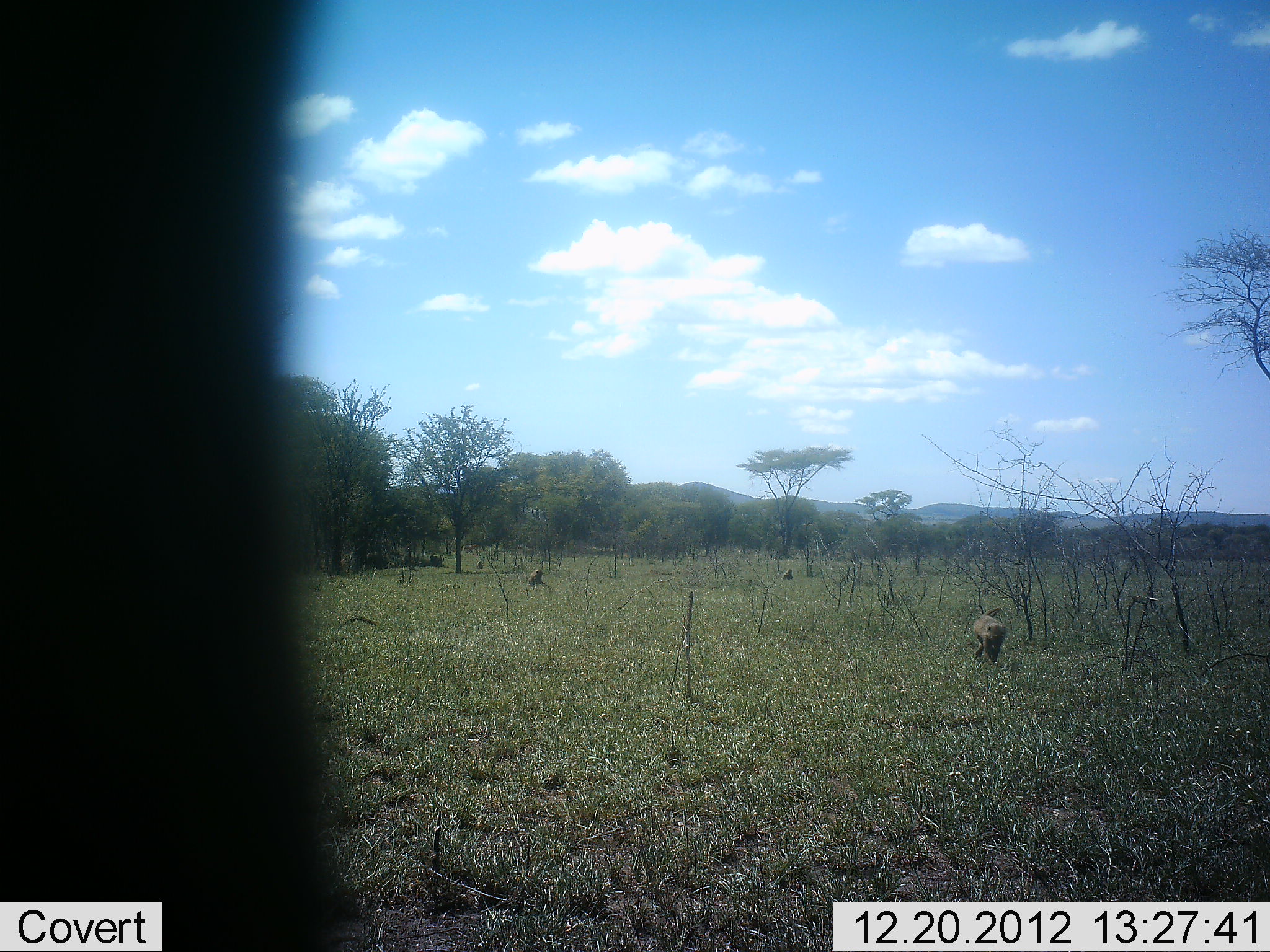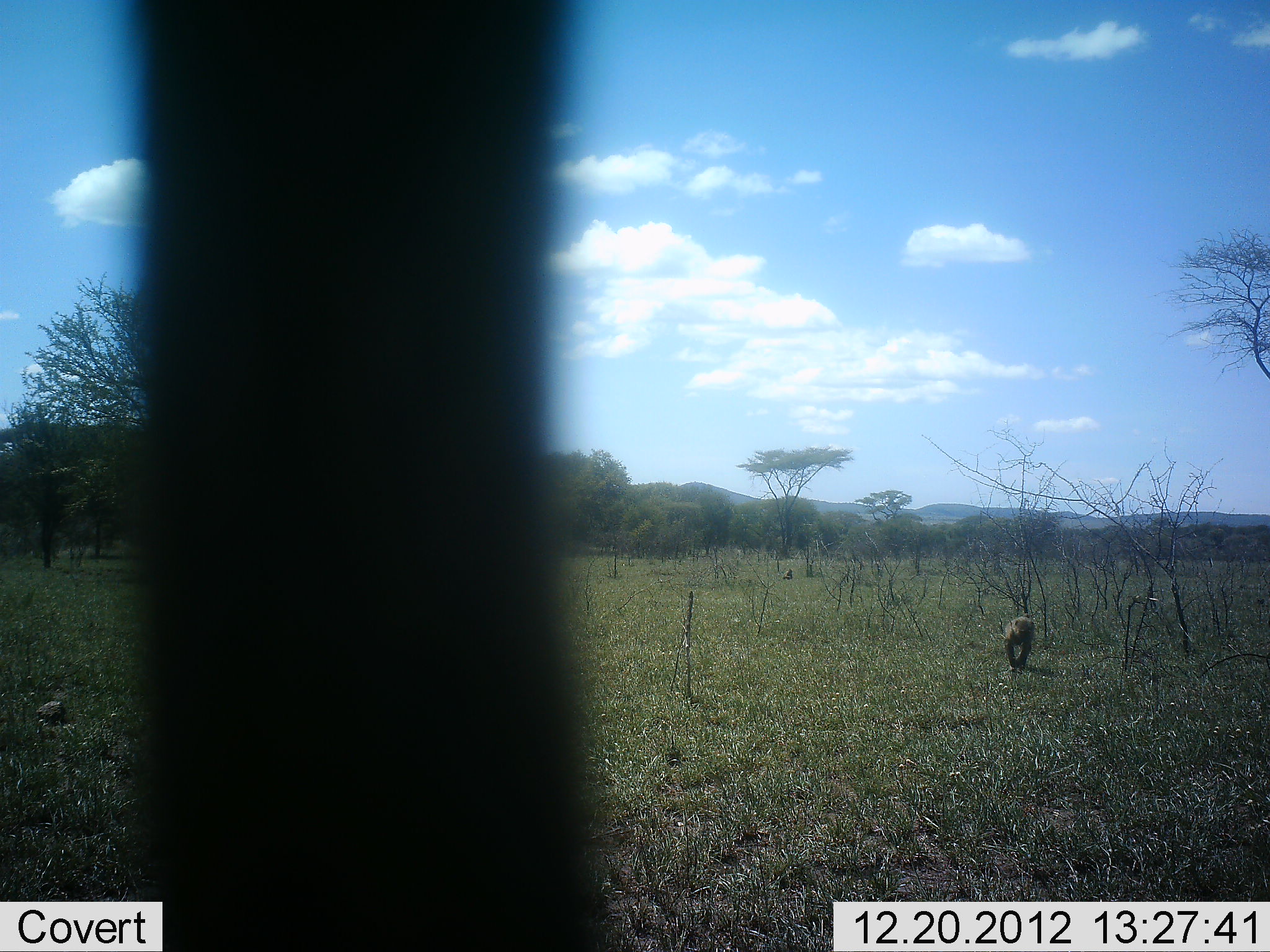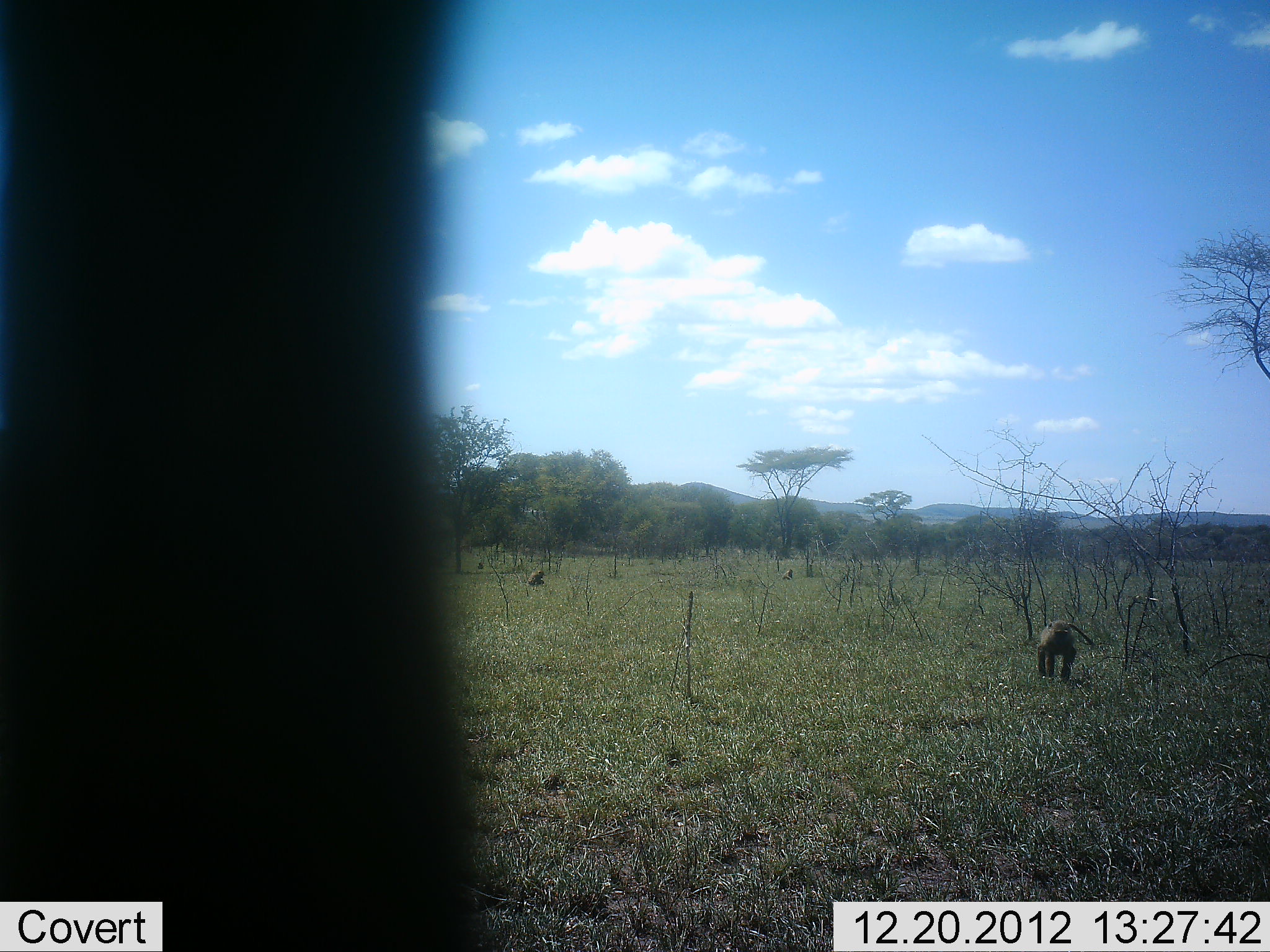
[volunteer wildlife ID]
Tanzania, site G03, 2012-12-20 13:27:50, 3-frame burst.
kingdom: Animalia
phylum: Chordata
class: Mammalia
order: Primates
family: Cercopithecidae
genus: Papio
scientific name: Papio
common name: baboon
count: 3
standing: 20%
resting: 47%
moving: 93%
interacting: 0%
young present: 0%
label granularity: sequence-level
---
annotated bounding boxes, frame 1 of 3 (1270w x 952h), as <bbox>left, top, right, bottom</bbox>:
animal: <bbox>0, 0, 359, 951</bbox>; <bbox>972, 606, 1009, 667</bbox>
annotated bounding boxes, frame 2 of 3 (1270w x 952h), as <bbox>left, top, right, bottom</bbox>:
animal: <bbox>126, 0, 619, 951</bbox>; <bbox>1001, 611, 1038, 673</bbox>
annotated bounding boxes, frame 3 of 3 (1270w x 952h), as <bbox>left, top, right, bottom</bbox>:
animal: <bbox>1, 1, 489, 952</bbox>; <bbox>1036, 619, 1096, 682</bbox>